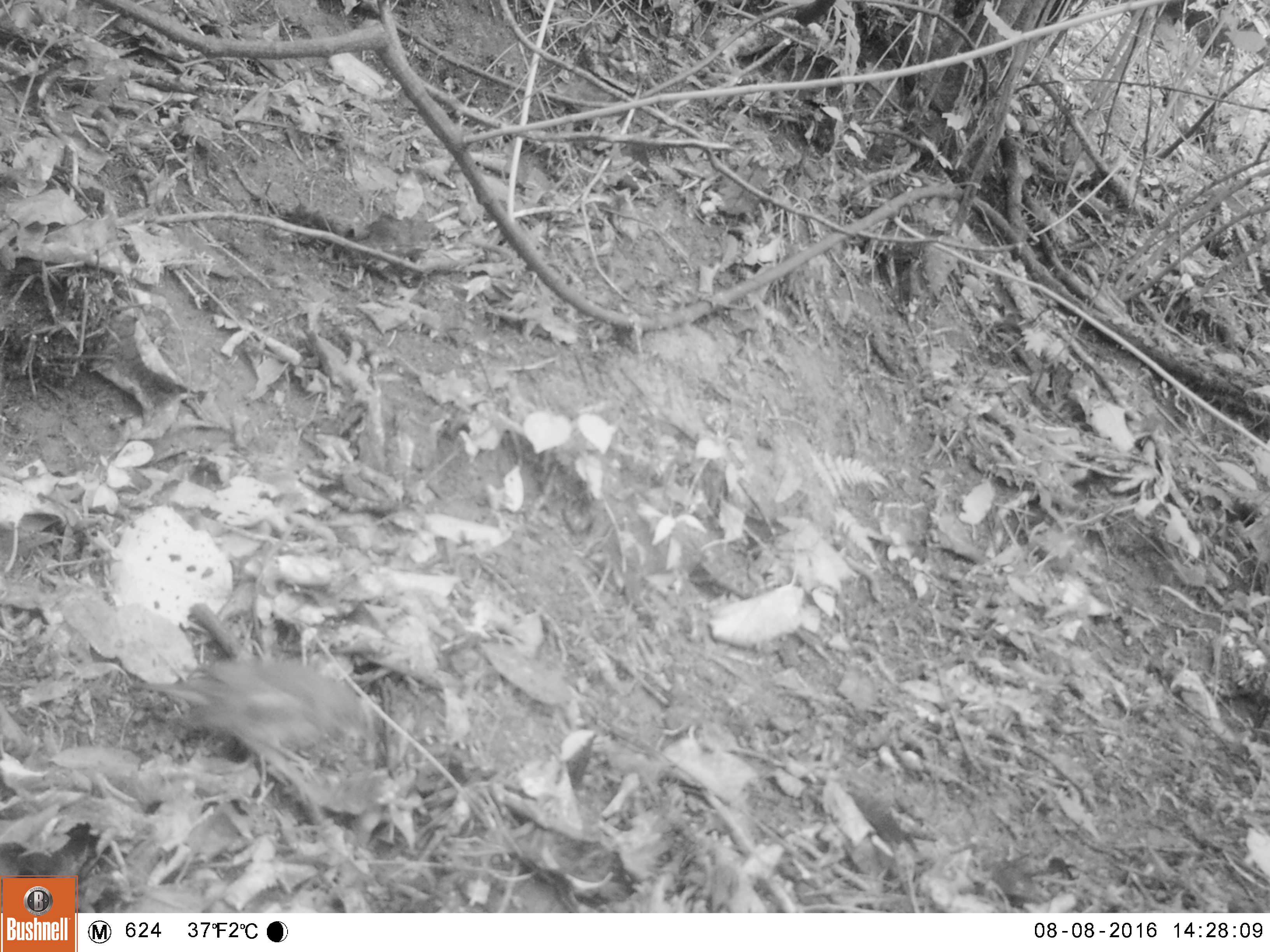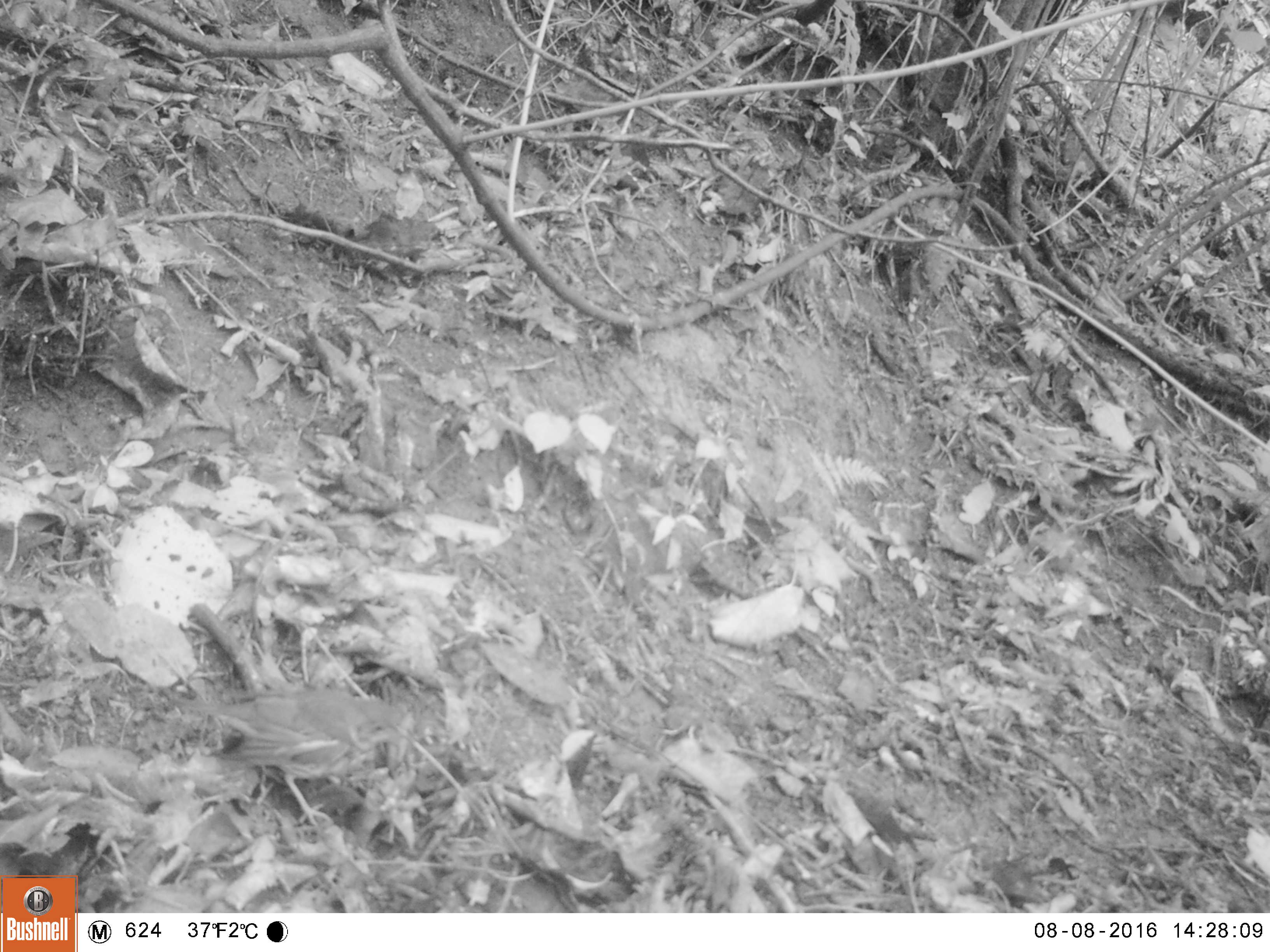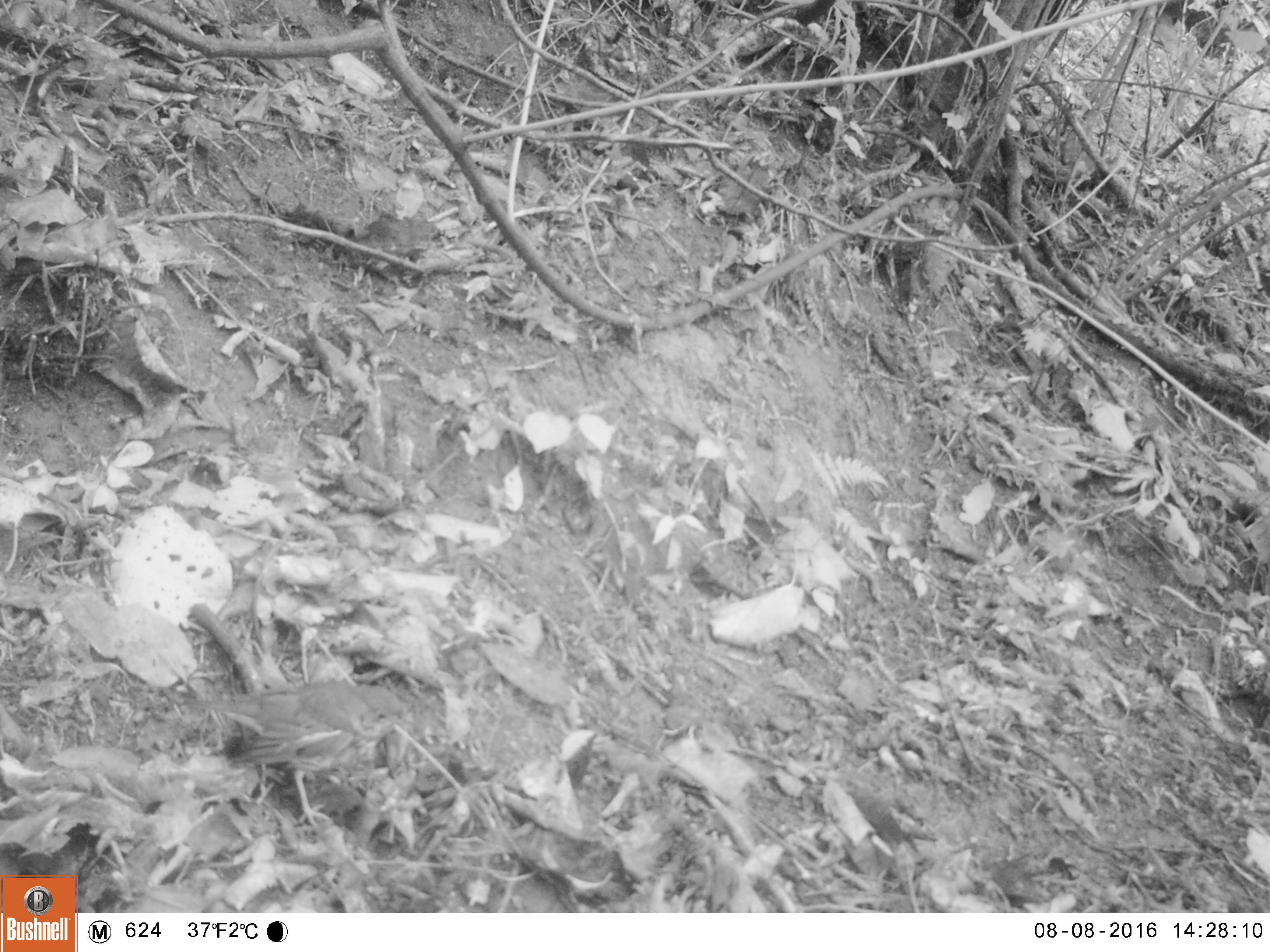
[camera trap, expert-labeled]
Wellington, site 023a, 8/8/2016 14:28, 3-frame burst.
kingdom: Animalia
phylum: Chordata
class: Aves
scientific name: Aves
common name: bird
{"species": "bird (Aves)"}